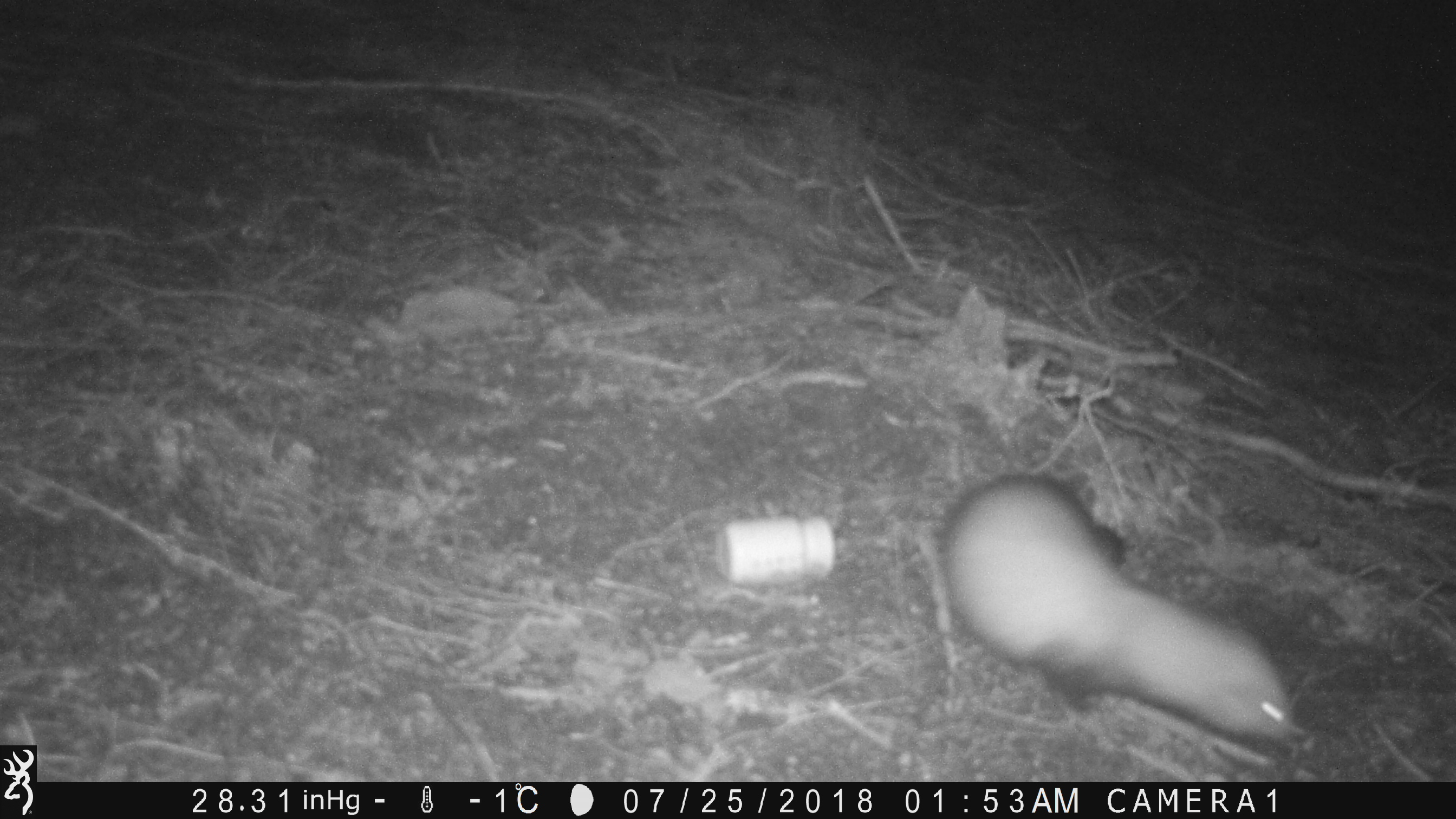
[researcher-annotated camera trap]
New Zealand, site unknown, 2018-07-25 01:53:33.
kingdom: Animalia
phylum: Chordata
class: Mammalia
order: Carnivora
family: Mustelidae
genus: Mustela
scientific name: Mustela furo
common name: ferret